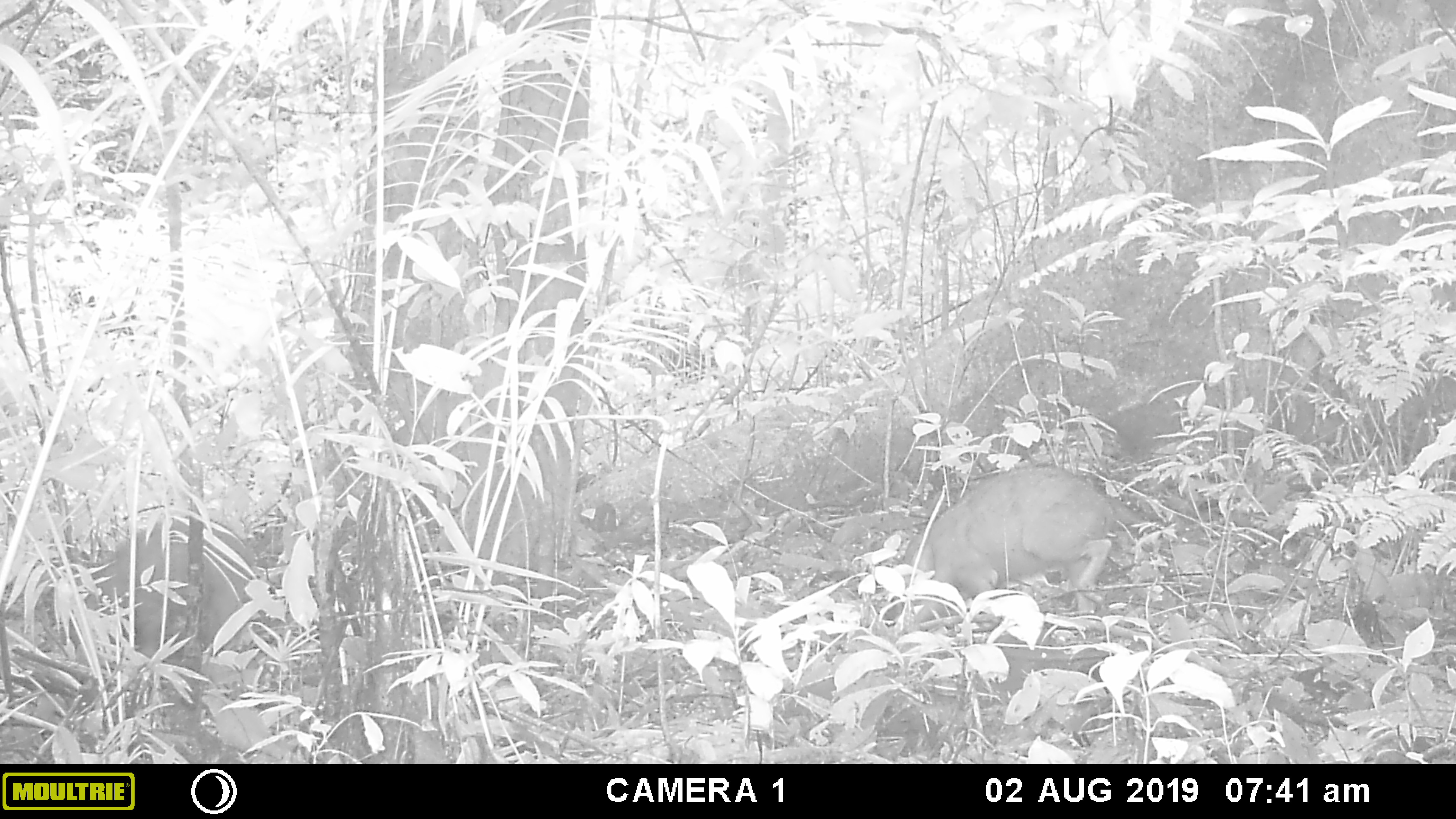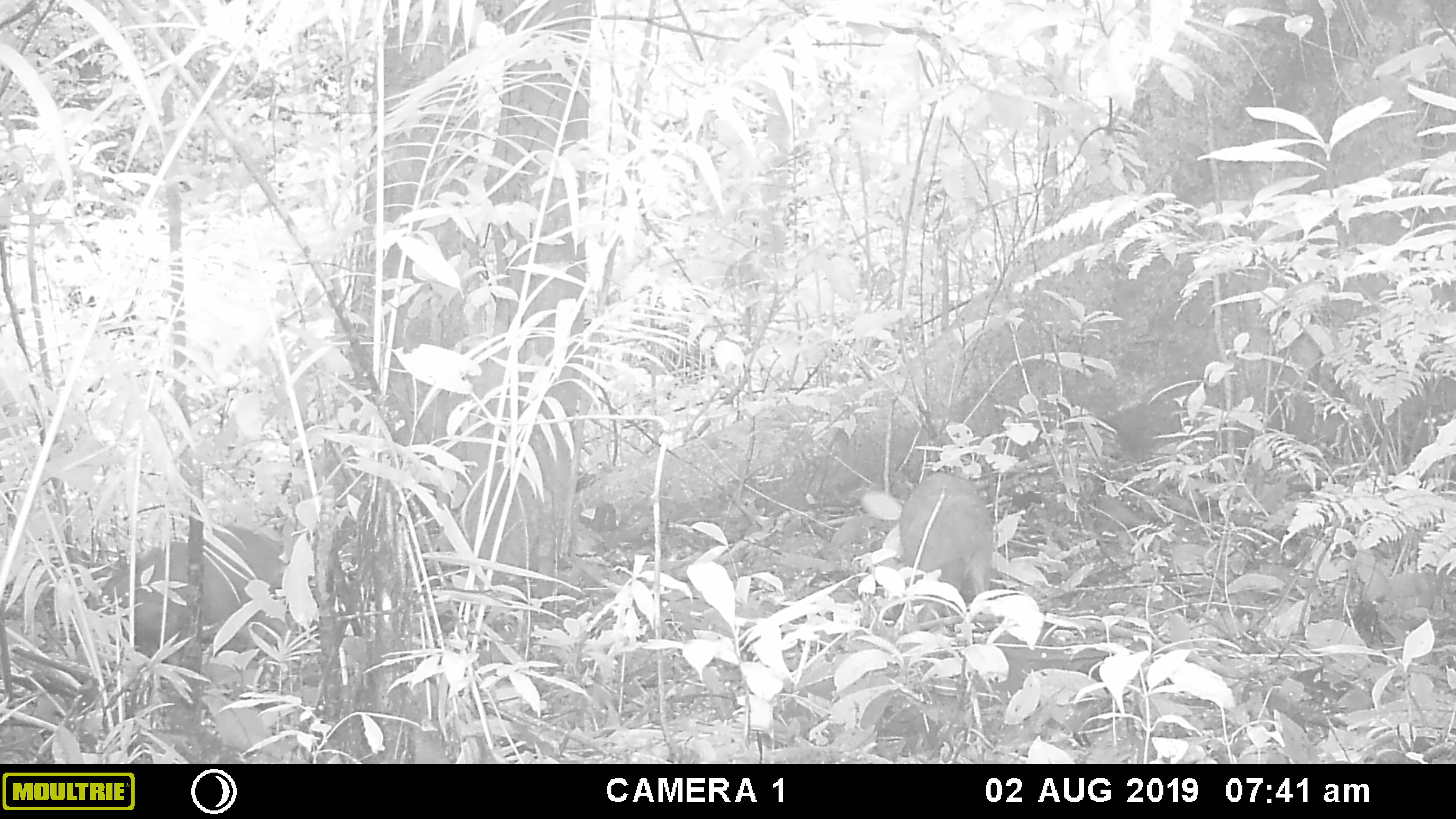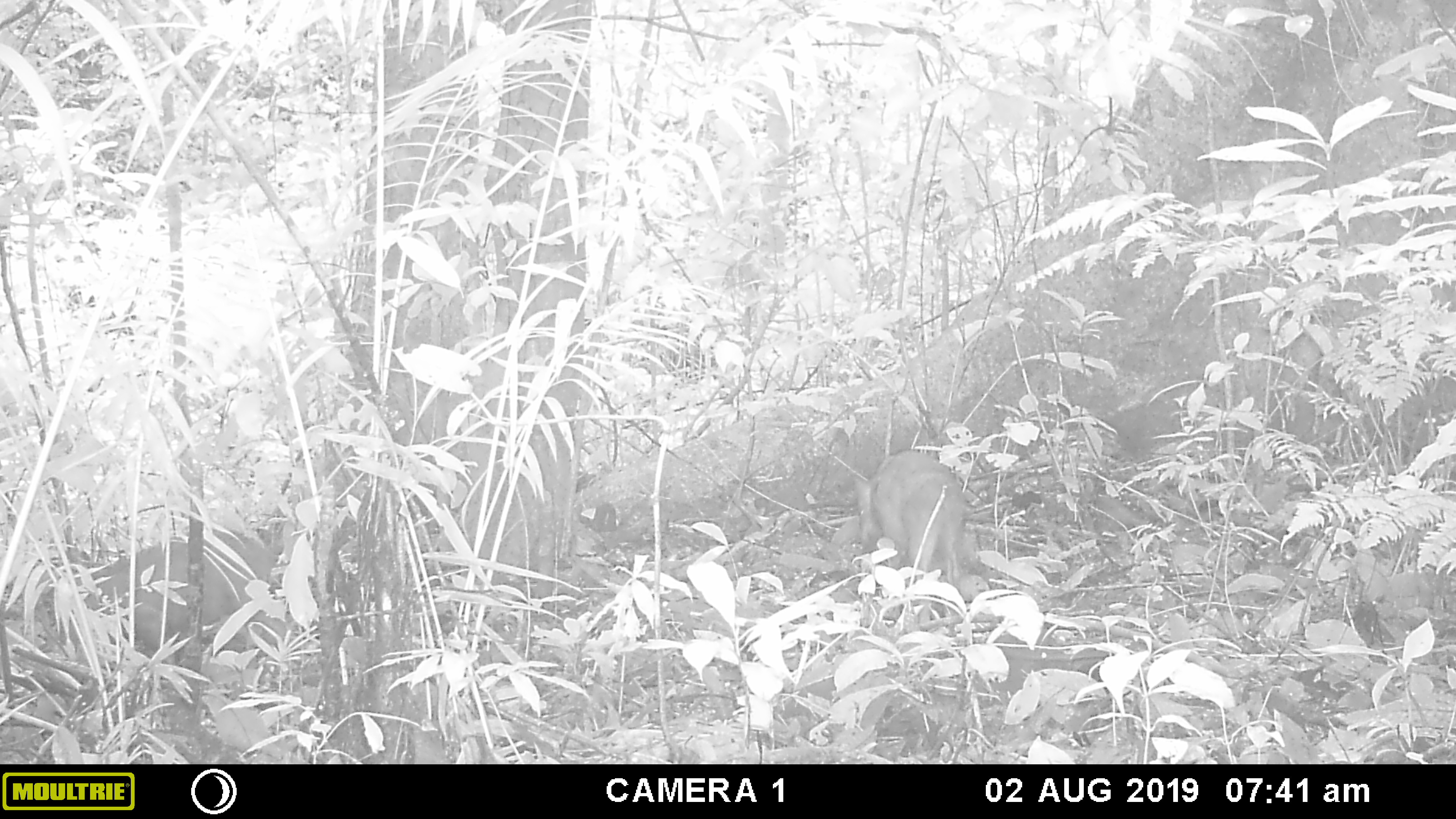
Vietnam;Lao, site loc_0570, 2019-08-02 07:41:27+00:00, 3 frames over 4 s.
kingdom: Animalia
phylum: Chordata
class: Mammalia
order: Artiodactyla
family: Suidae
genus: Sus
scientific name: Sus scrofa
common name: eurasian wild pig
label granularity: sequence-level